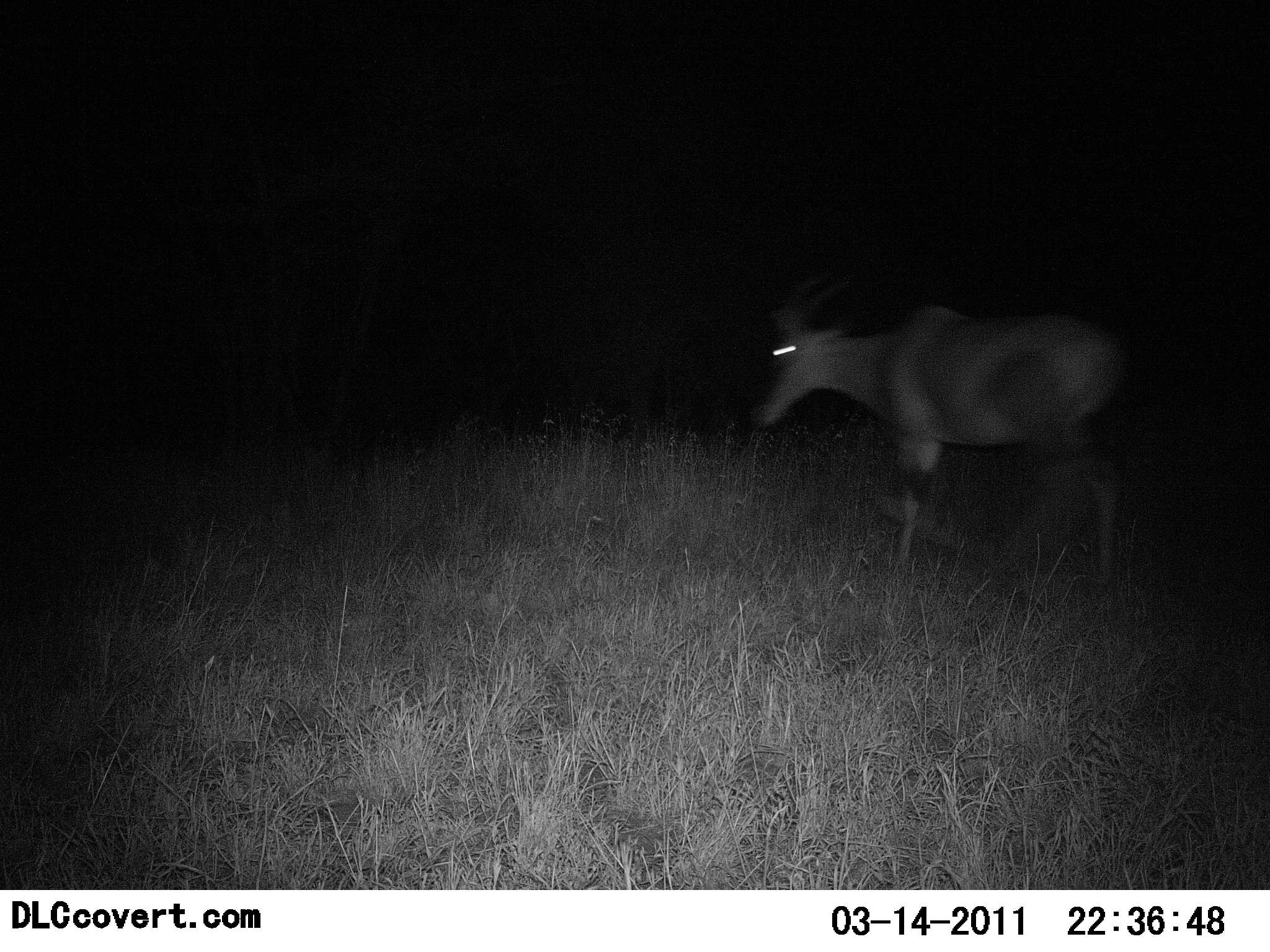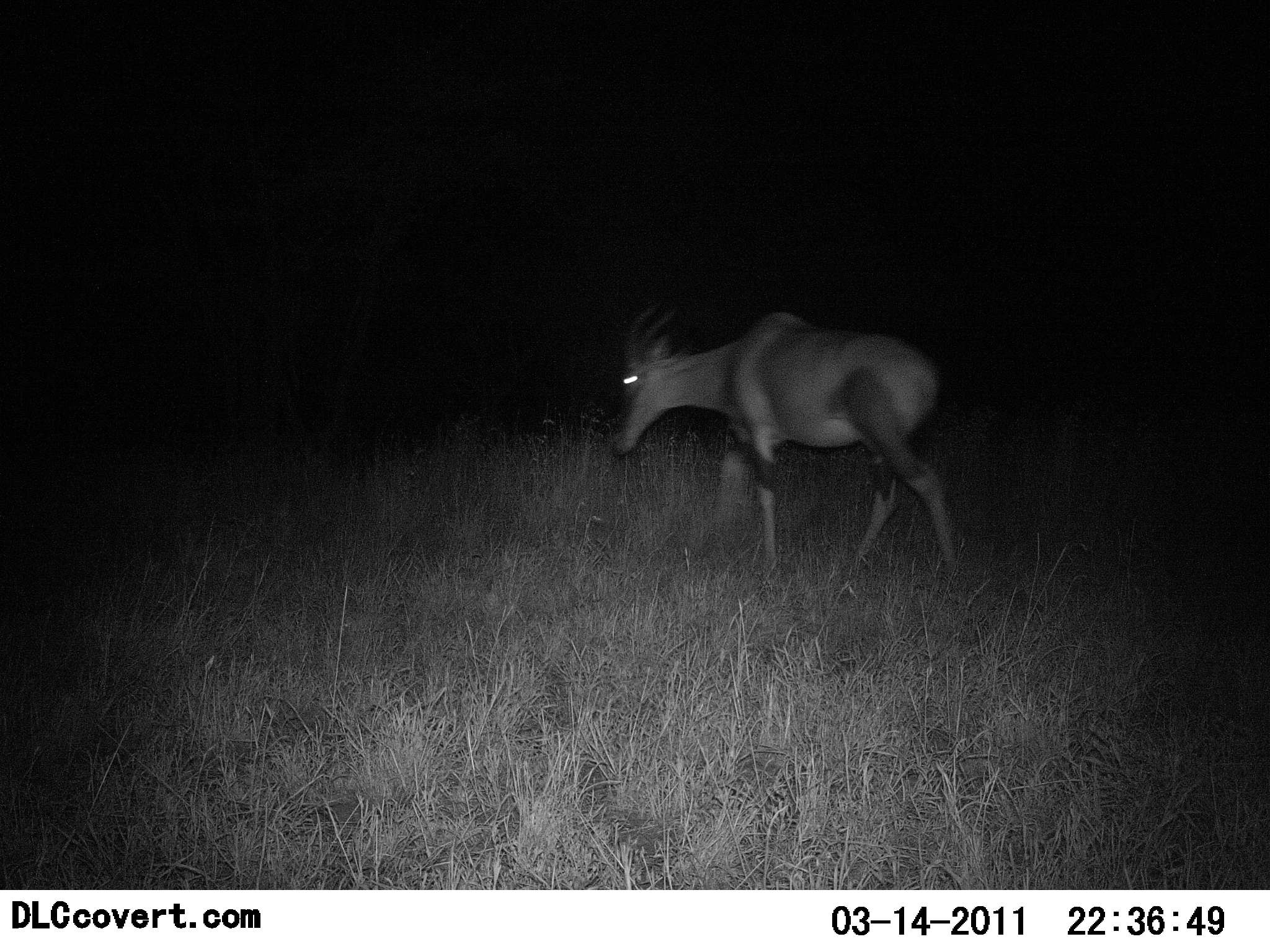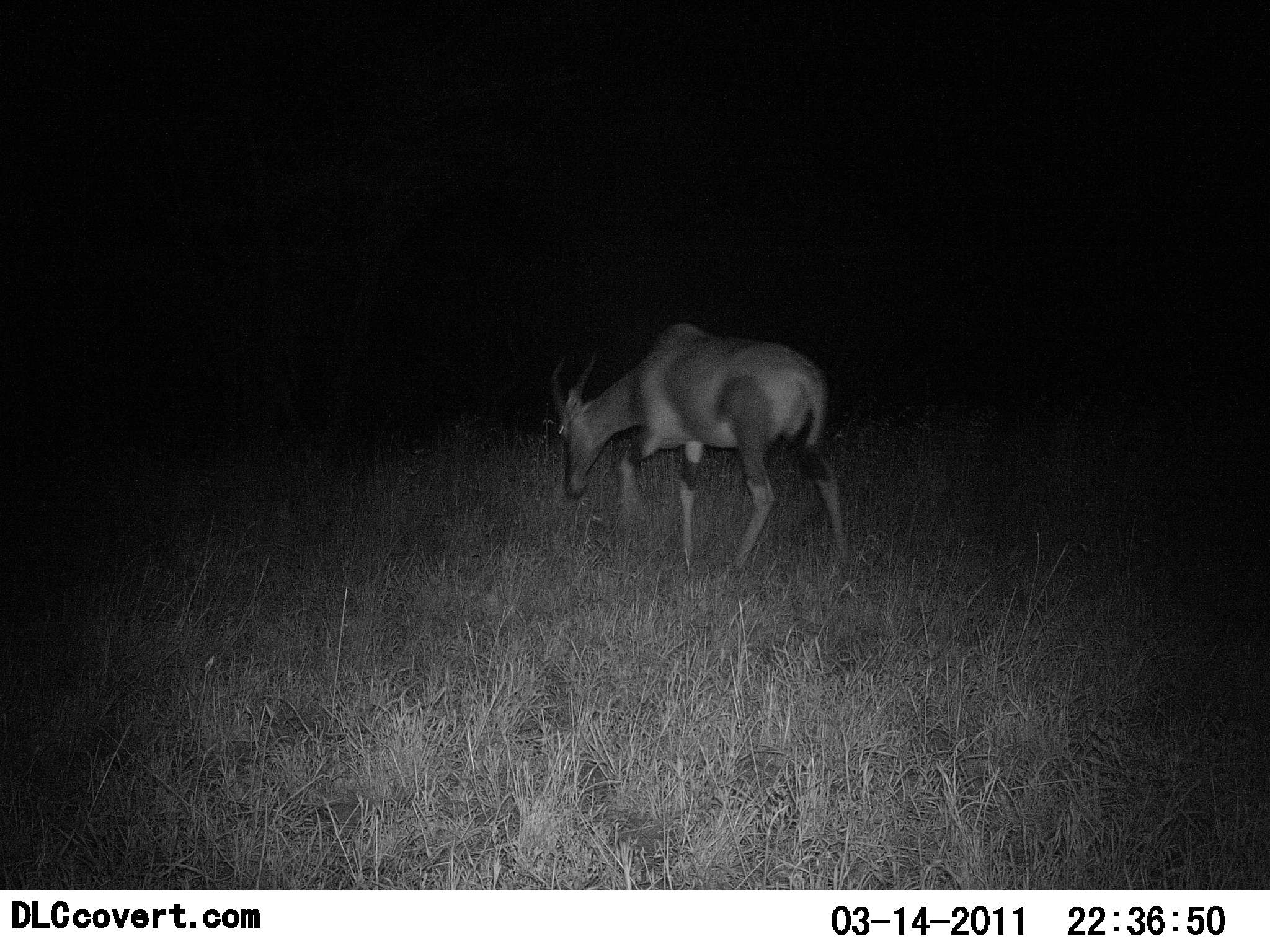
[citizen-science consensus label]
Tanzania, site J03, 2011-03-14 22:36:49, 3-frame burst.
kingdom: Animalia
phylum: Chordata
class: Mammalia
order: Artiodactyla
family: Bovidae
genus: Damaliscus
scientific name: Damaliscus lunatus jimela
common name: topi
Topi (Damaliscus lunatus jimela), count 1. Behavior (volunteer vote fractions): standing 0%, resting 0%, moving 100%, interacting 0%. Young present (vote fraction): 0%. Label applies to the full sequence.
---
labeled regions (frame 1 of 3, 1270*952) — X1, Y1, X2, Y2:
animal: 746, 266, 1140, 605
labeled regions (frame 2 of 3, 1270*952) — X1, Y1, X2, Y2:
animal: 601, 298, 965, 588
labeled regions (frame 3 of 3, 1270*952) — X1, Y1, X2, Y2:
animal: 542, 320, 852, 595